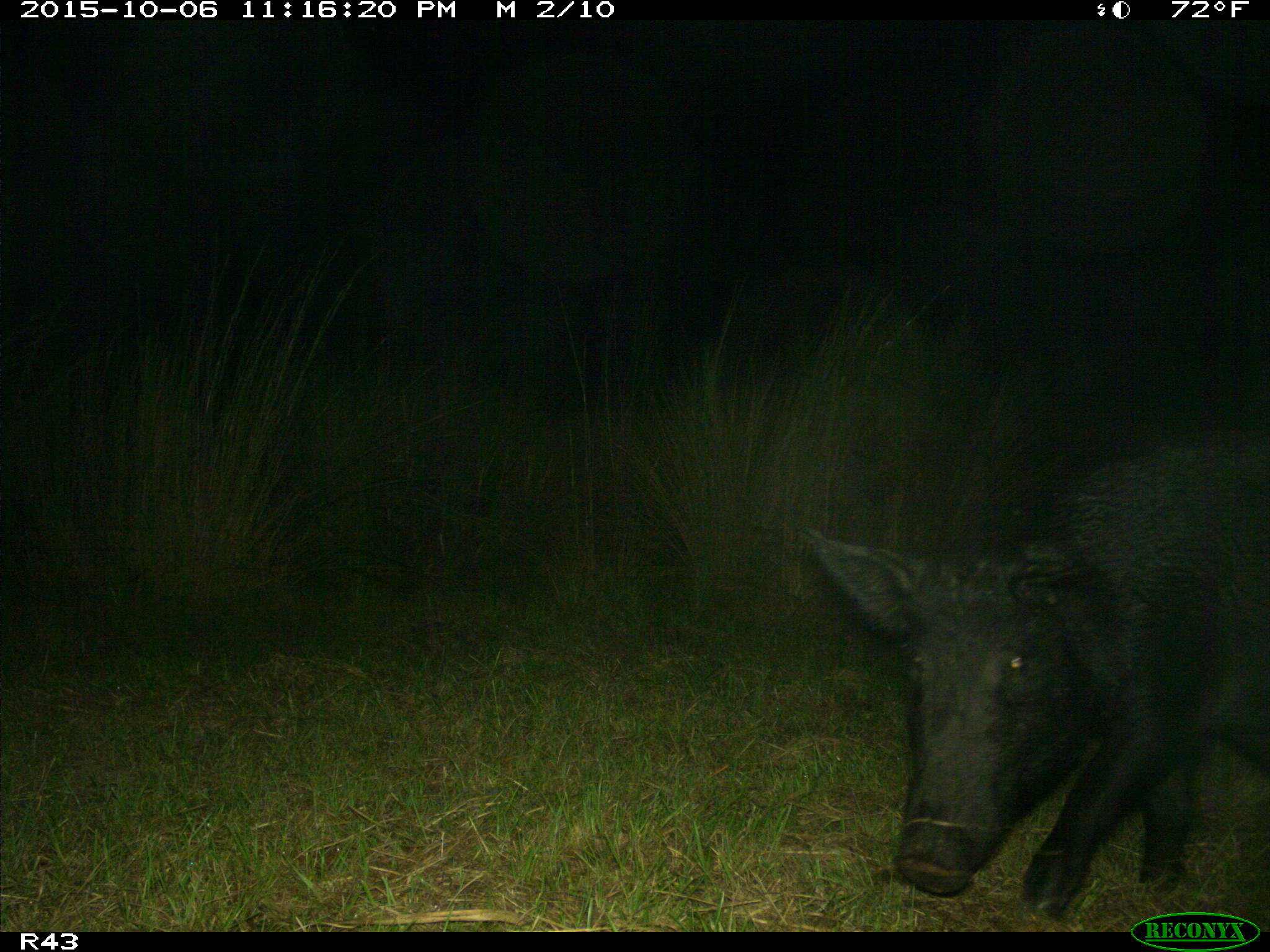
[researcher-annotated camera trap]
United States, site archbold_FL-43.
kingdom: Animalia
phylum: Chordata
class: Mammalia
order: Artiodactyla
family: Suidae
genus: Sus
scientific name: Sus scrofa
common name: wild boar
Sus scrofa (wild boar).